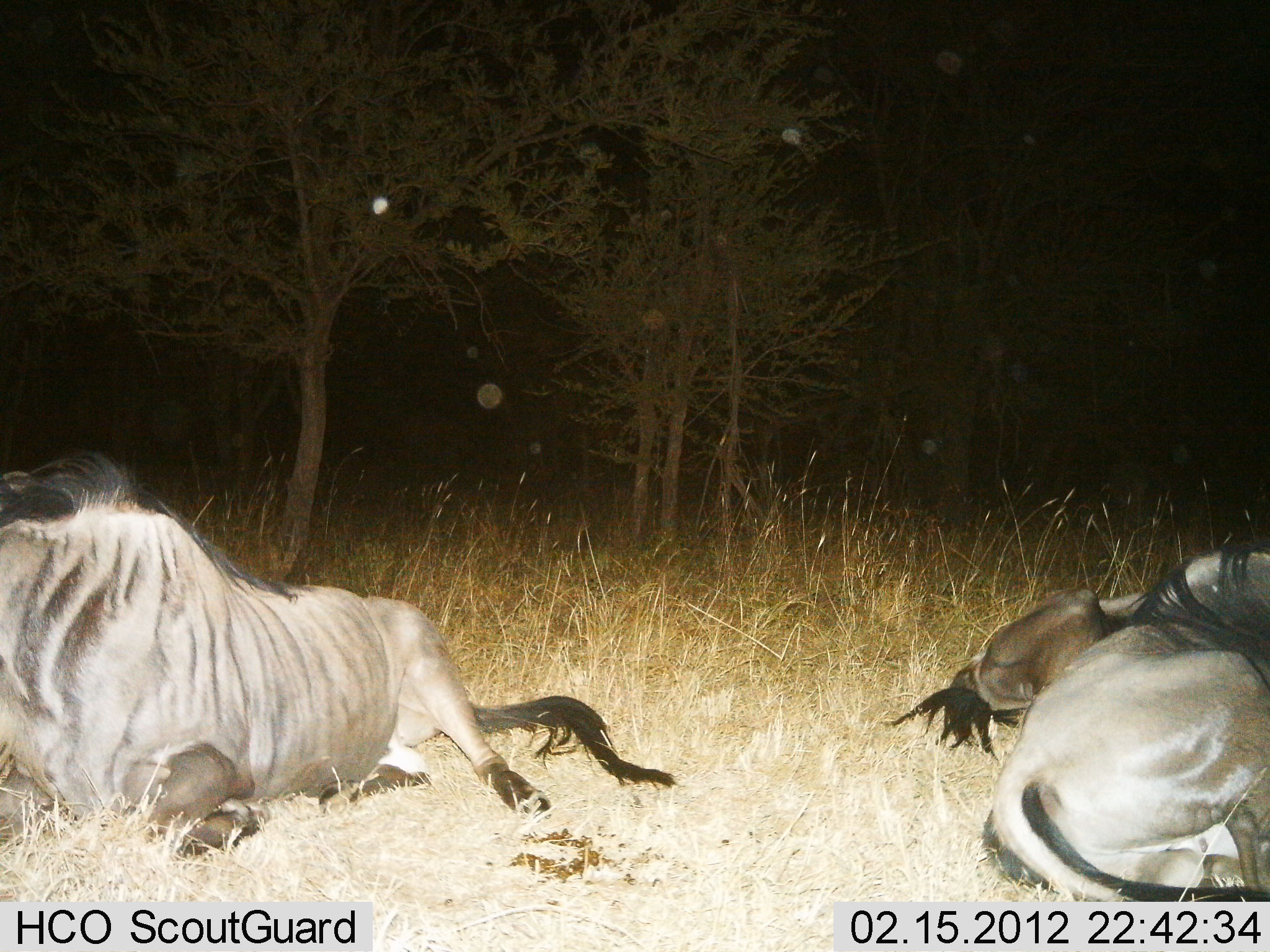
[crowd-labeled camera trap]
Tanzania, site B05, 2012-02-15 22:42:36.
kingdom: Animalia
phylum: Chordata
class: Mammalia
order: Artiodactyla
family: Bovidae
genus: Connochaetes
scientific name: Connochaetes taurinus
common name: blue wildebeest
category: wildebeest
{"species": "wildebeest (blue wildebeest) (Connochaetes taurinus)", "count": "3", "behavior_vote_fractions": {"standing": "0%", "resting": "100%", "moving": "0%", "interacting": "0%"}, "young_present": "0%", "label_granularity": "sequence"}